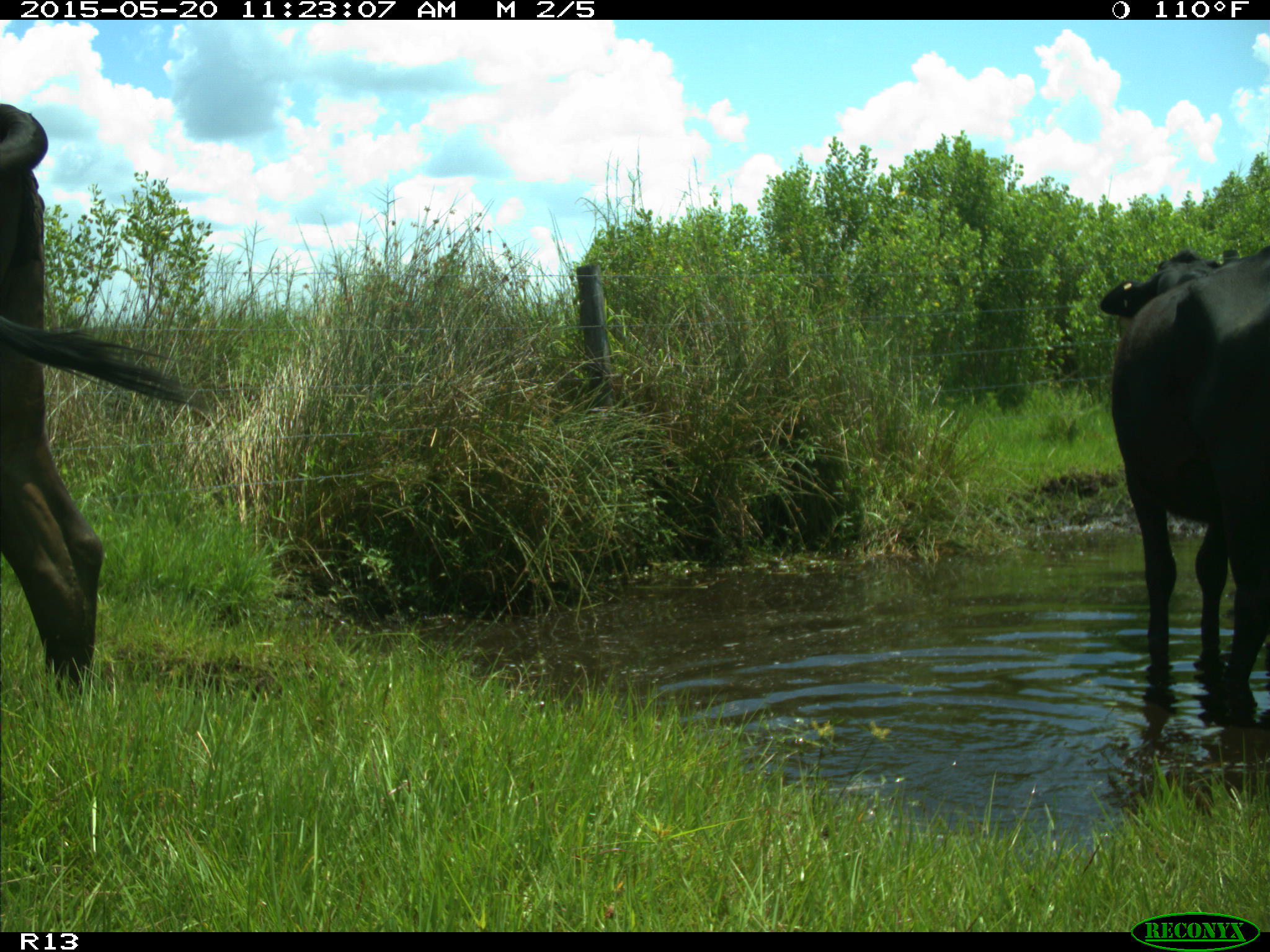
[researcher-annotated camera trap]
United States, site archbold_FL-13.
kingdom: Animalia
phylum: Chordata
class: Mammalia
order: Artiodactyla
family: Bovidae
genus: Bos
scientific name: Bos taurus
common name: domestic cow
Bos taurus (domestic cow).